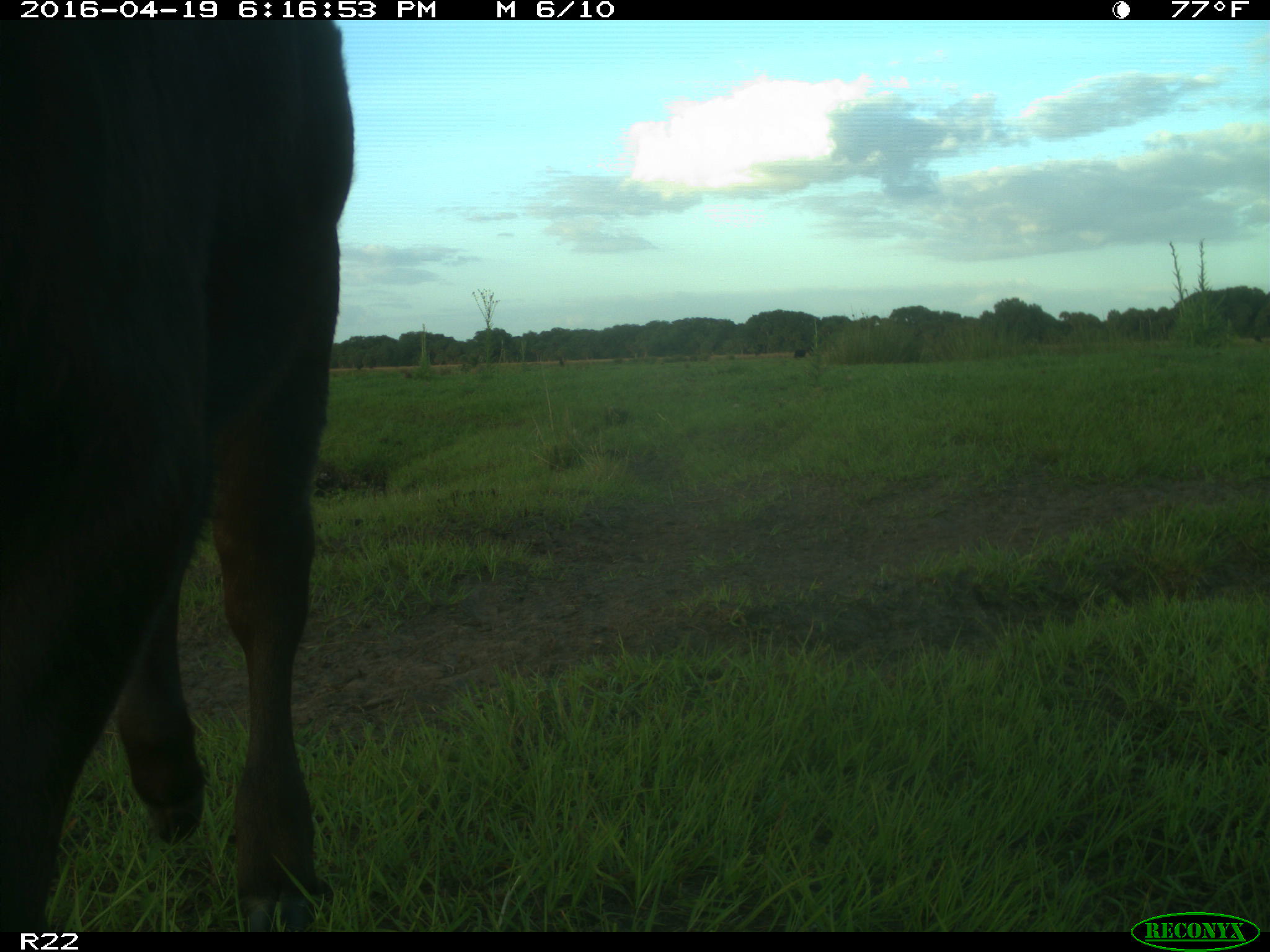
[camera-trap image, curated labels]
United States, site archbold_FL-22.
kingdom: Animalia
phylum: Chordata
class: Mammalia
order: Artiodactyla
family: Bovidae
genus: Bos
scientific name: Bos taurus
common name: domestic cow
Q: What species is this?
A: Bos taurus (domestic cow).